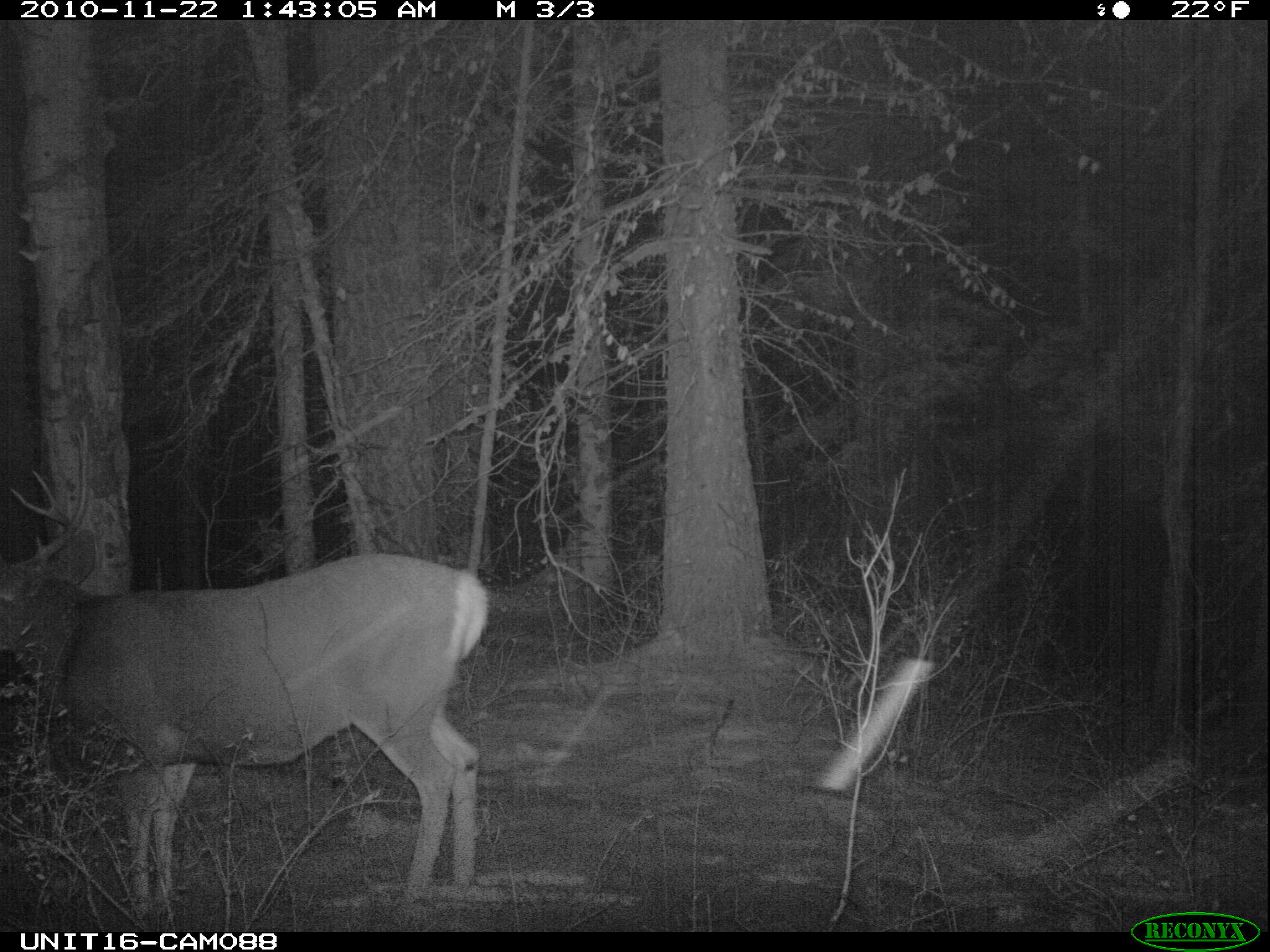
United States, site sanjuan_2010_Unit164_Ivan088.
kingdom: Animalia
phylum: Chordata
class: Mammalia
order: Artiodactyla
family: Cervidae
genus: Odocoileus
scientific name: Odocoileus hemionus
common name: mule deer